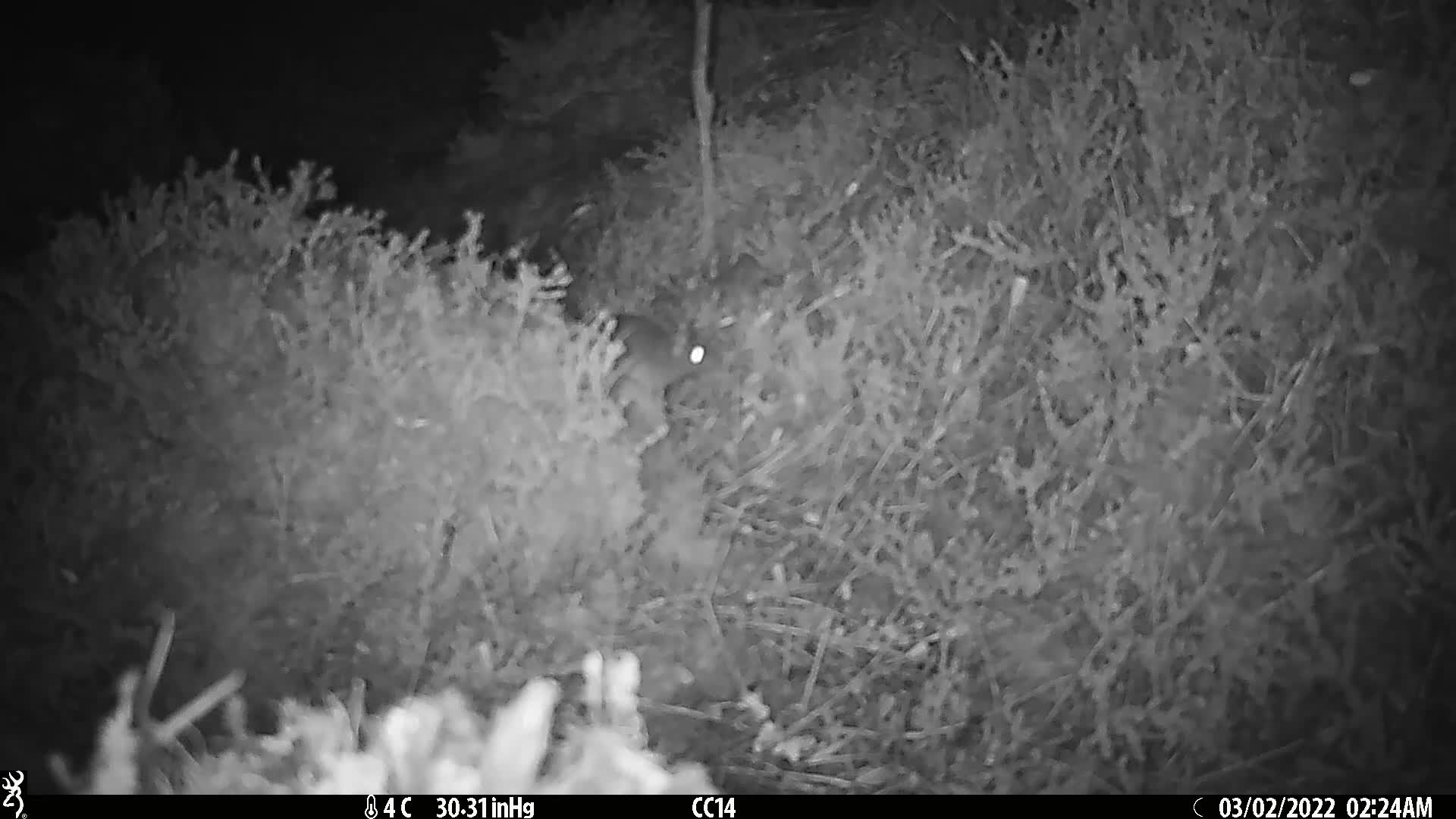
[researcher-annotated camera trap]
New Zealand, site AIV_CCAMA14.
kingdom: Animalia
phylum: Chordata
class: Mammalia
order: Rodentia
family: Muridae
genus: Mus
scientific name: Mus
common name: mouse